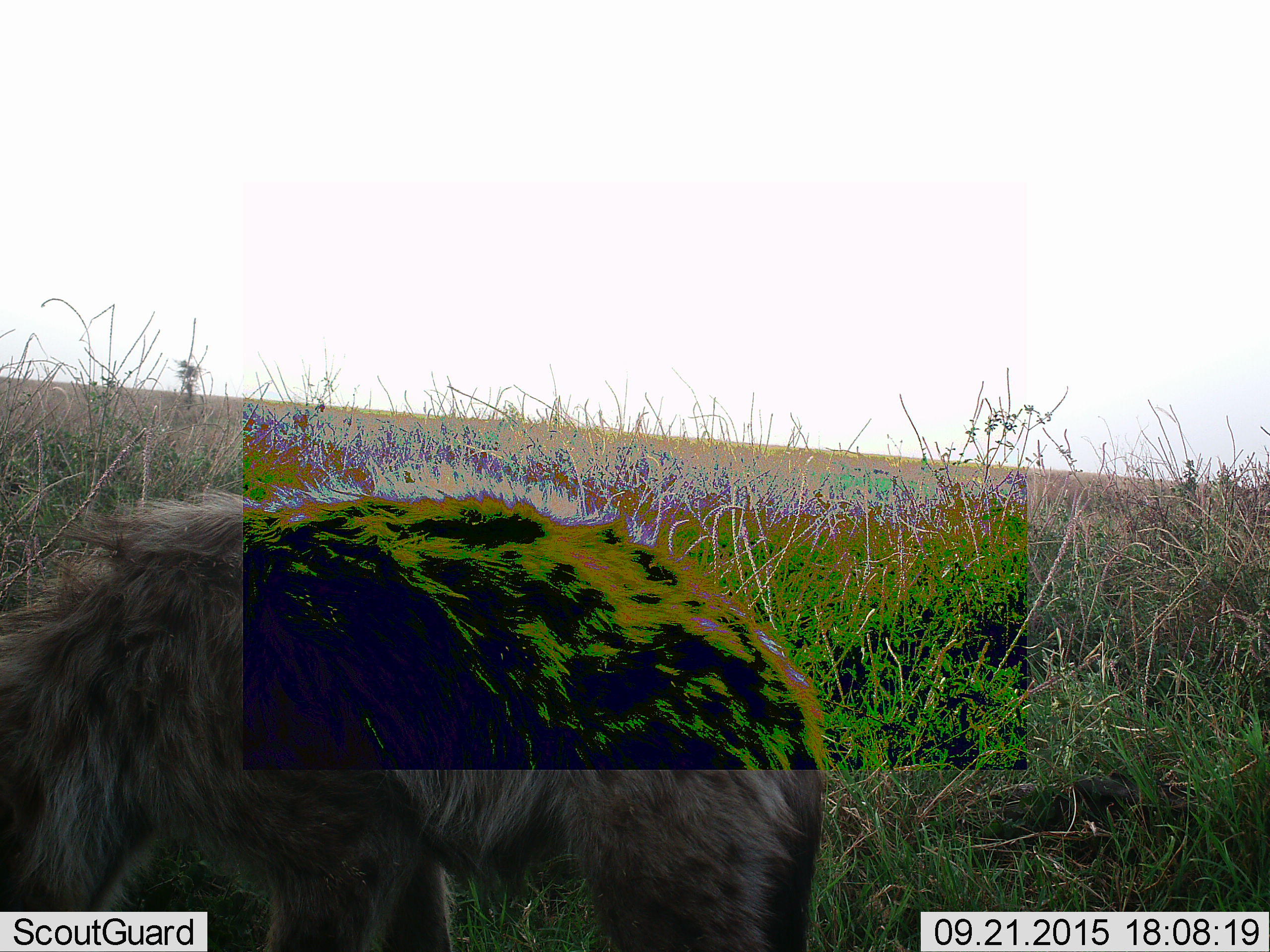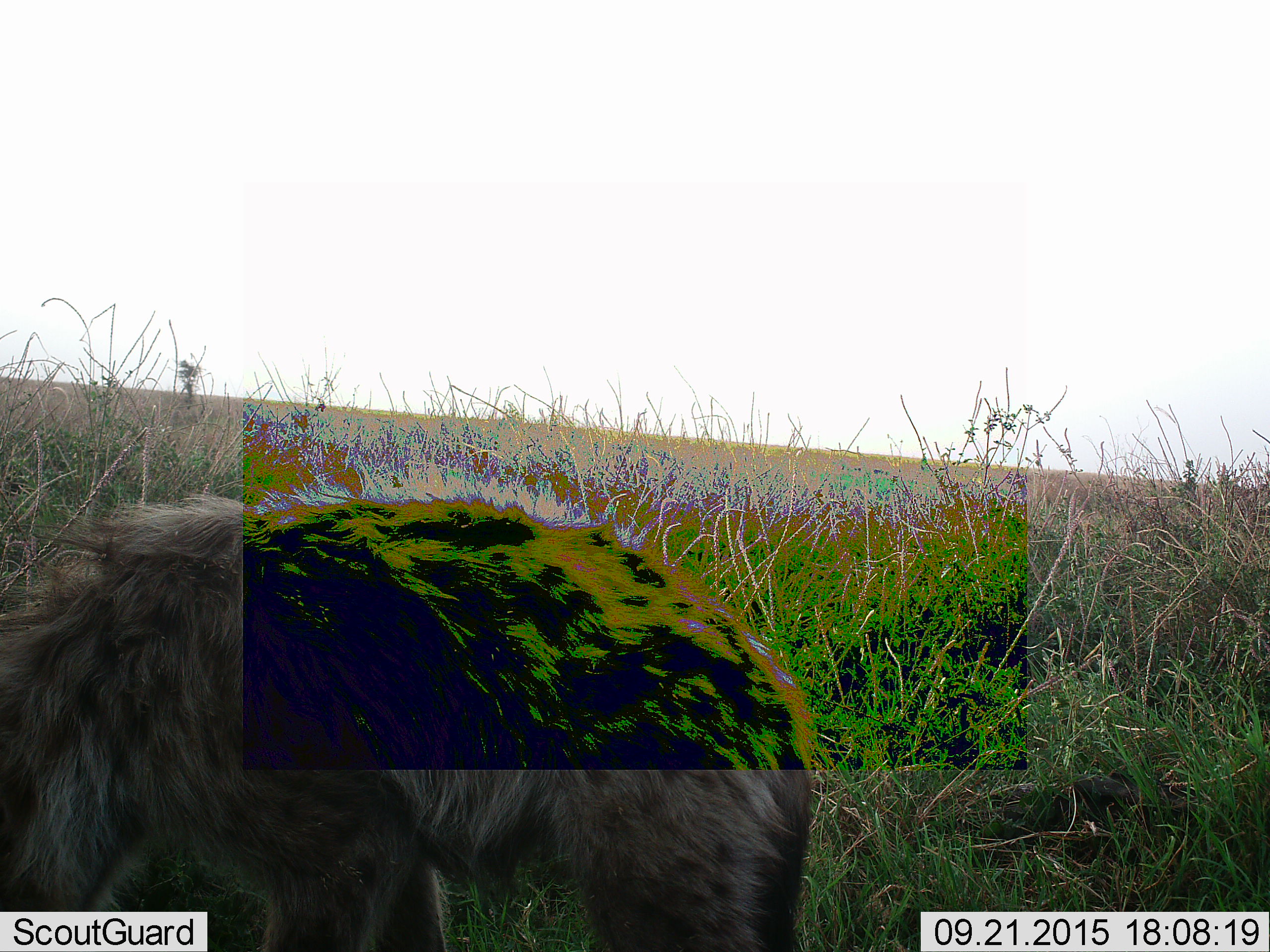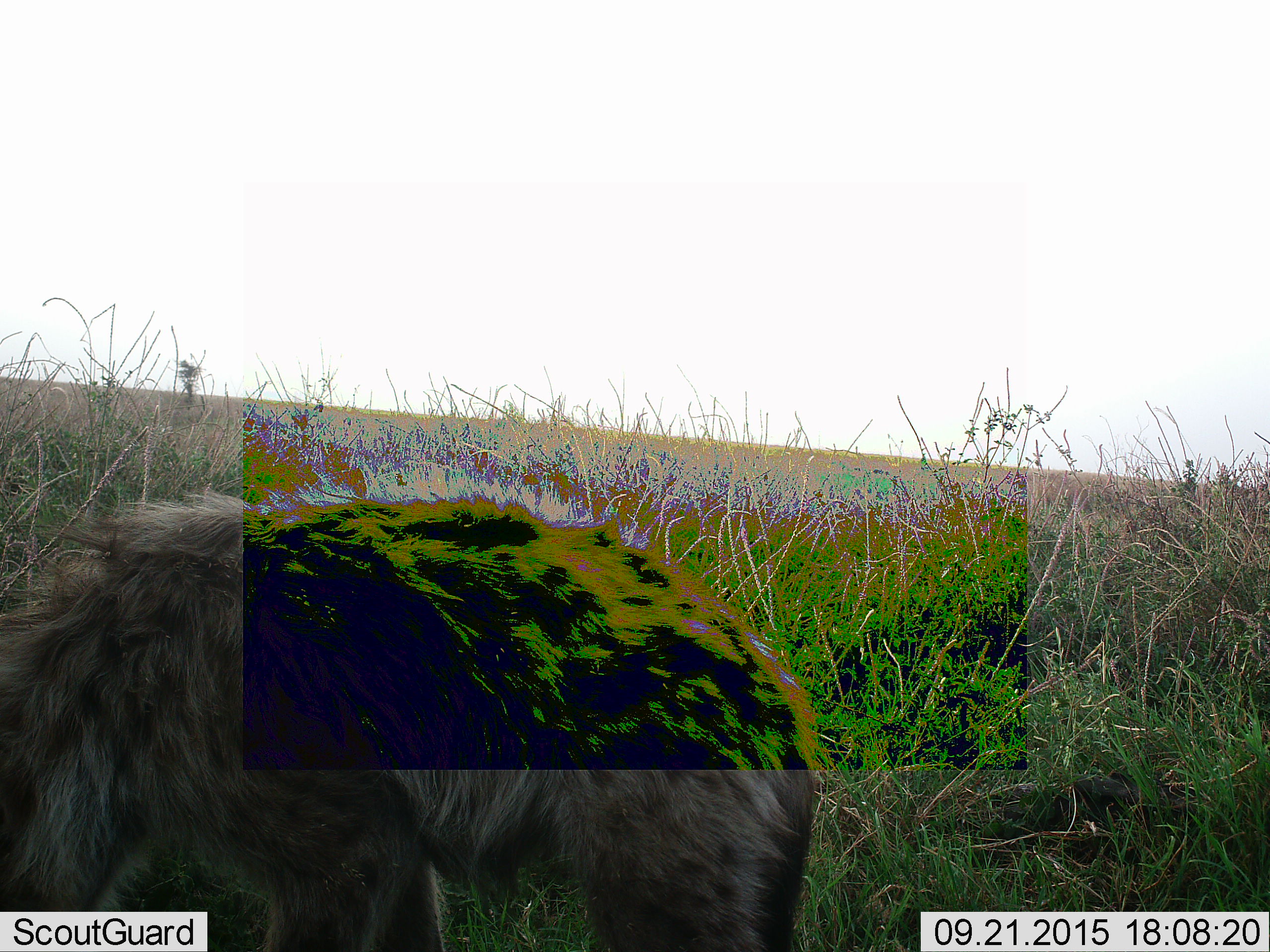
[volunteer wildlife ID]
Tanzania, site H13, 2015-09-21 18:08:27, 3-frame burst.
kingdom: Animalia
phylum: Chordata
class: Mammalia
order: Carnivora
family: Hyaenidae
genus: Crocuta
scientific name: Crocuta crocuta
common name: spotted hyena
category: hyenaspotted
Hyenaspotted (spotted hyena) (Crocuta crocuta), count 1. Behavior (volunteer vote fractions): standing 86%, resting 0%, moving 0%, interacting 0%. Young present (vote fraction): 0%. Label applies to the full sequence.